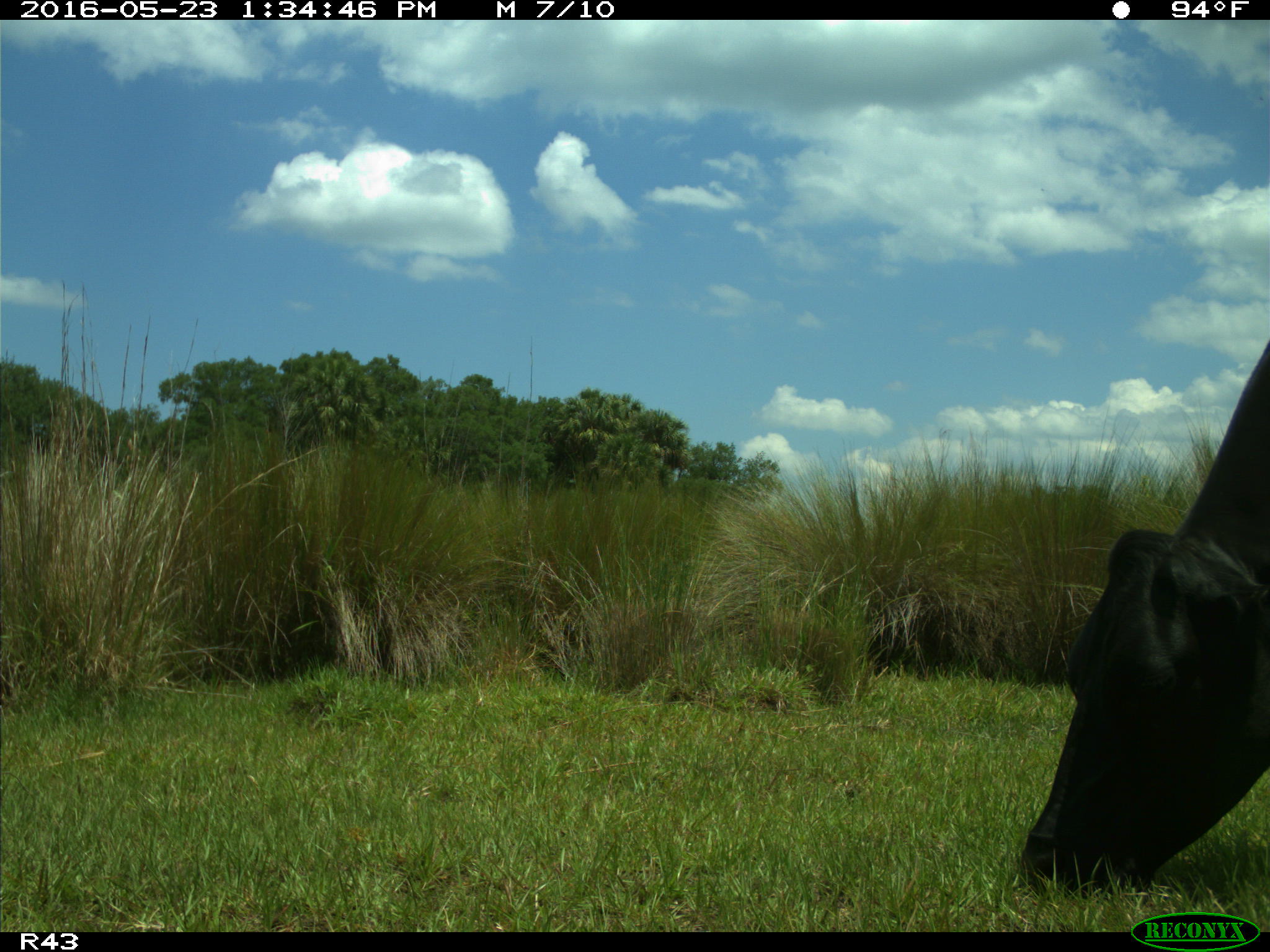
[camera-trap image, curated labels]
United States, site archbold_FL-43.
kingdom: Animalia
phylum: Chordata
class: Mammalia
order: Artiodactyla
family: Bovidae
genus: Bos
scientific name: Bos taurus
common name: domestic cow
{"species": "Bos taurus (domestic cow)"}